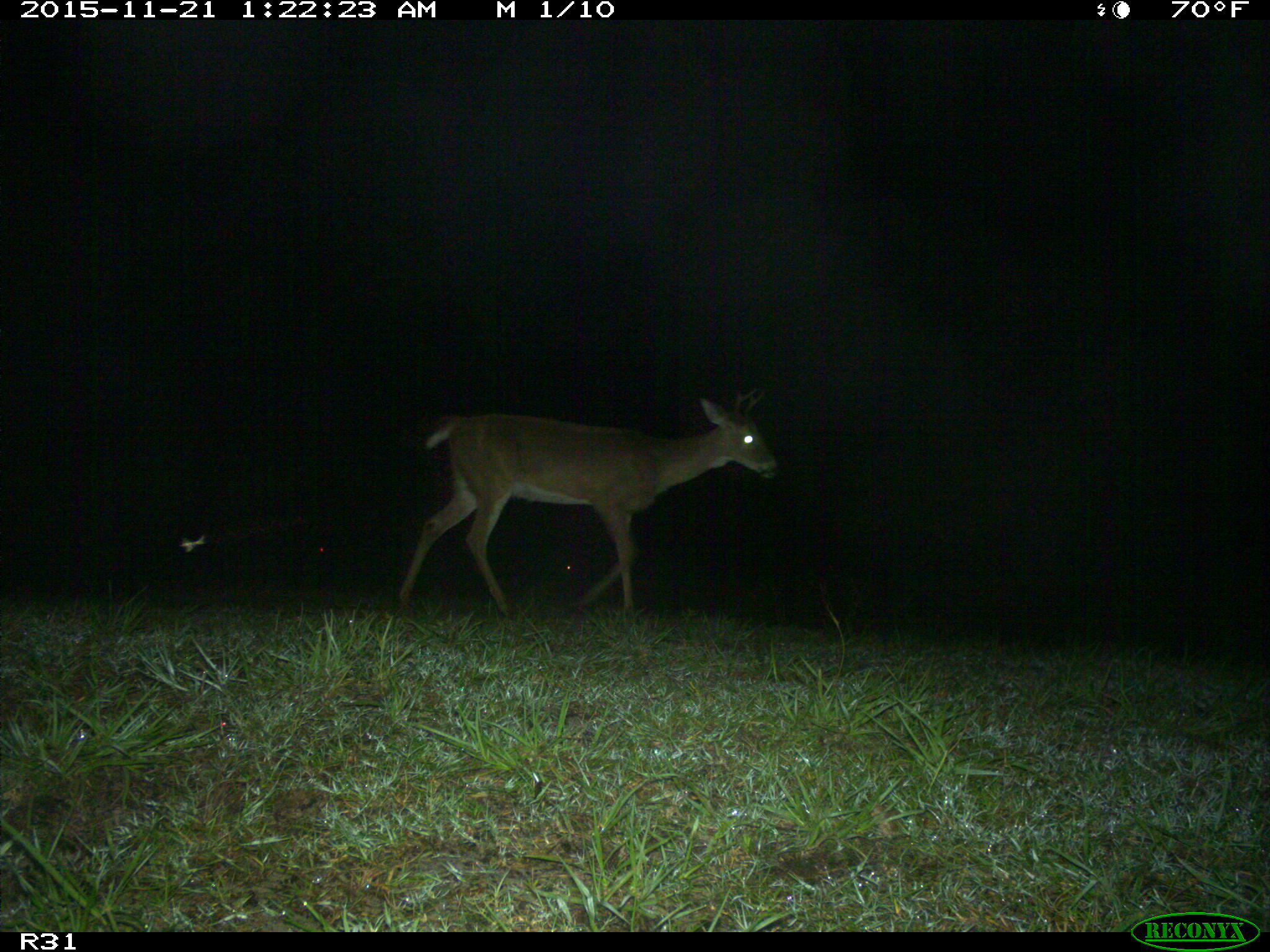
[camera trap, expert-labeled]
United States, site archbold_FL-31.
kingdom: Animalia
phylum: Chordata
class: Mammalia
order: Artiodactyla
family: Cervidae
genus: Odocoileus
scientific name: Odocoileus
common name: deer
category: unidentified deer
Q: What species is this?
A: Unidentified deer (deer) (Odocoileus).